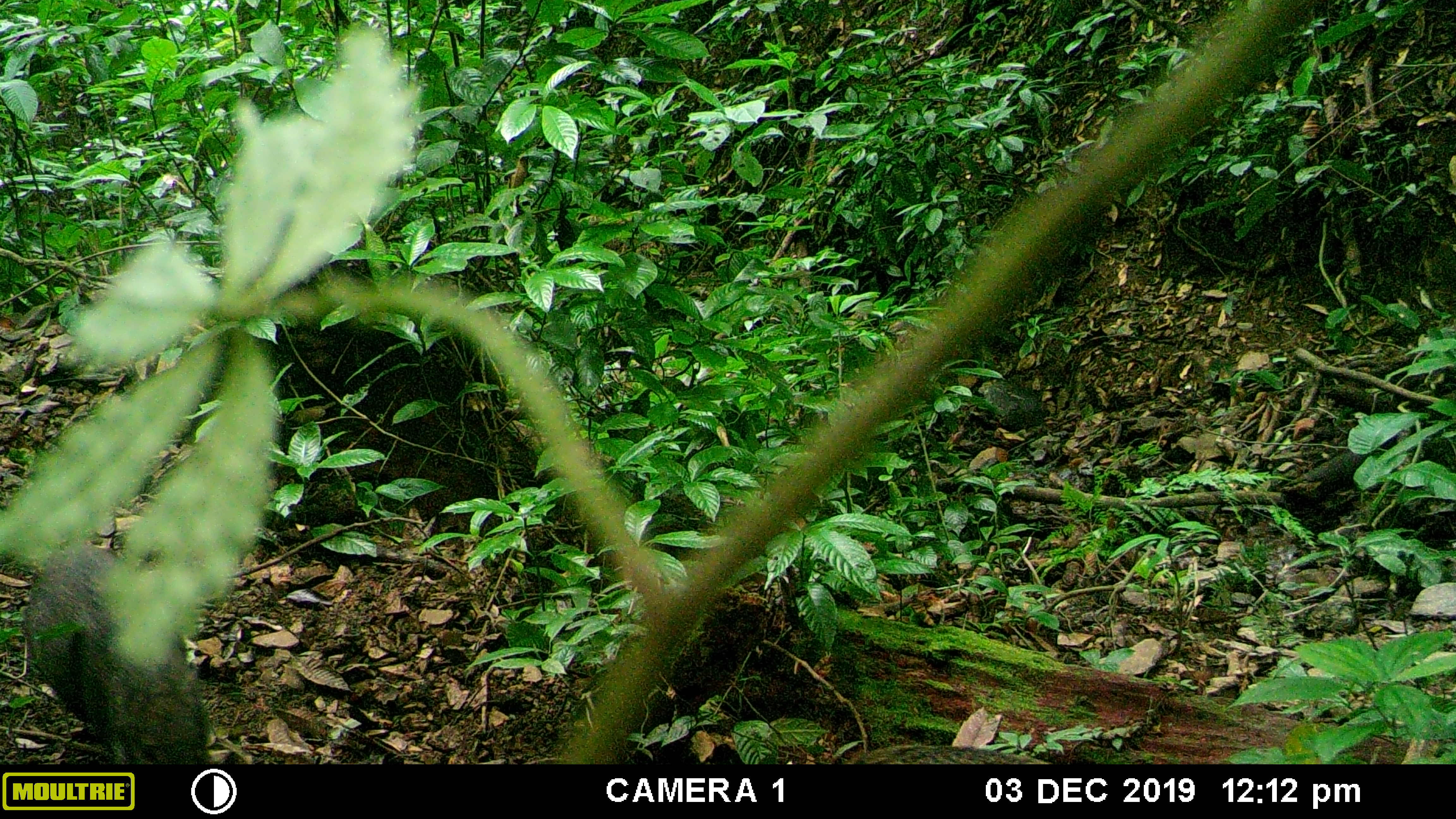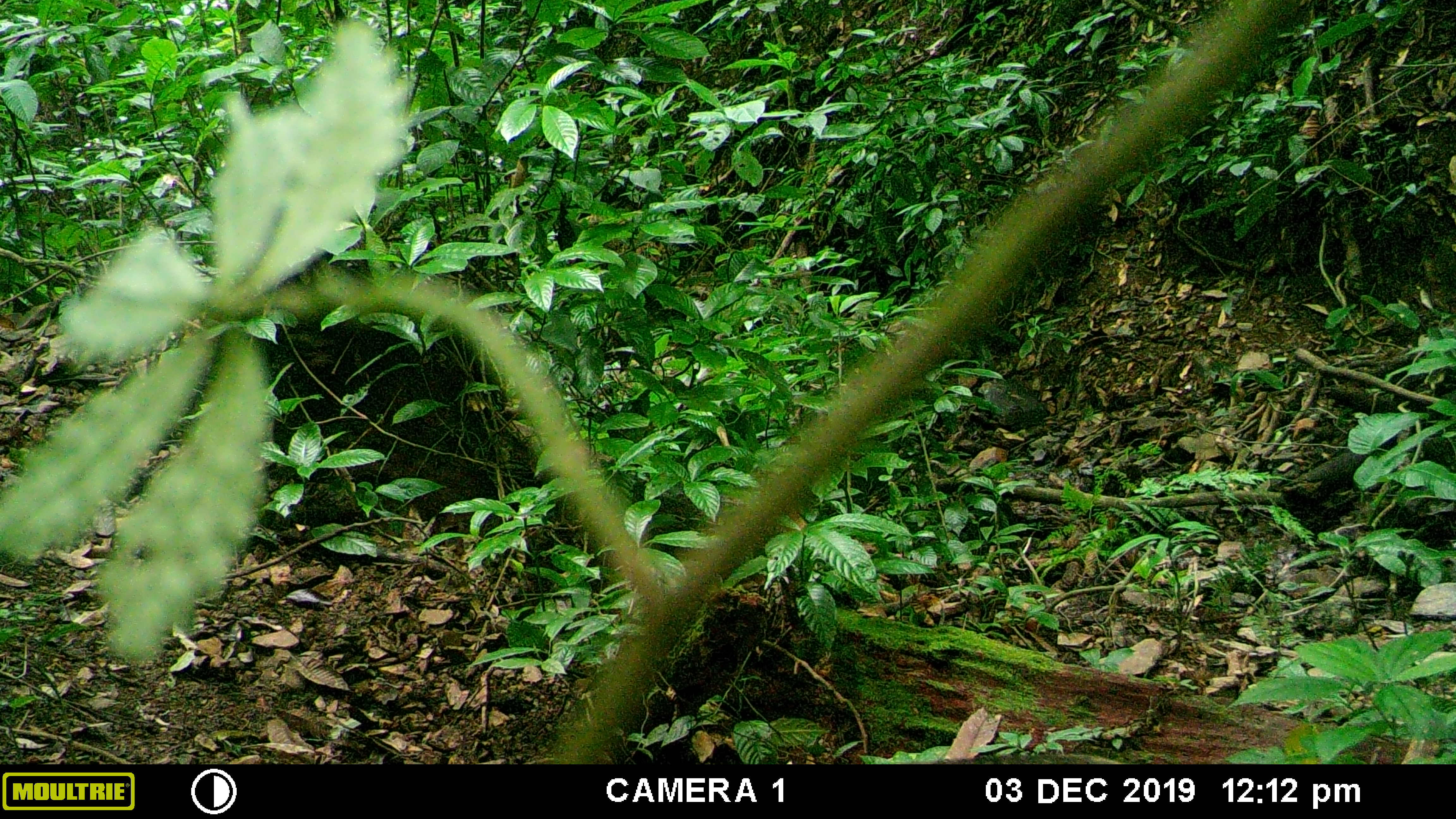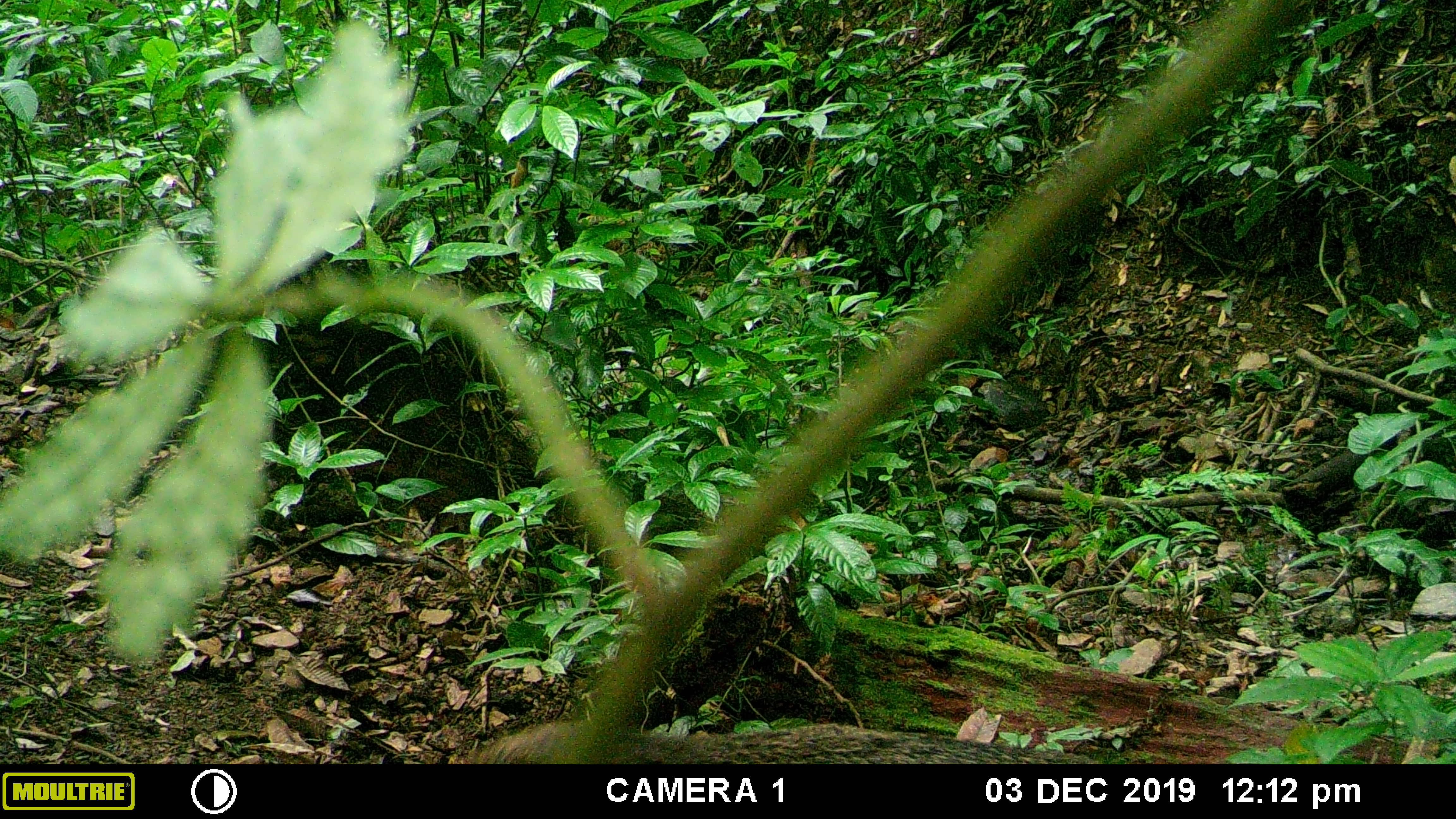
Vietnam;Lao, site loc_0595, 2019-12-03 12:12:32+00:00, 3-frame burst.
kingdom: Animalia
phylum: Chordata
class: Mammalia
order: Artiodactyla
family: Suidae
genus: Sus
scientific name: Sus scrofa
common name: eurasian wild pig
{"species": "eurasian wild pig (Sus scrofa)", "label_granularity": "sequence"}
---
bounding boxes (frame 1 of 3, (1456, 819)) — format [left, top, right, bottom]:
eurasian wild pig: [22, 540, 214, 770]